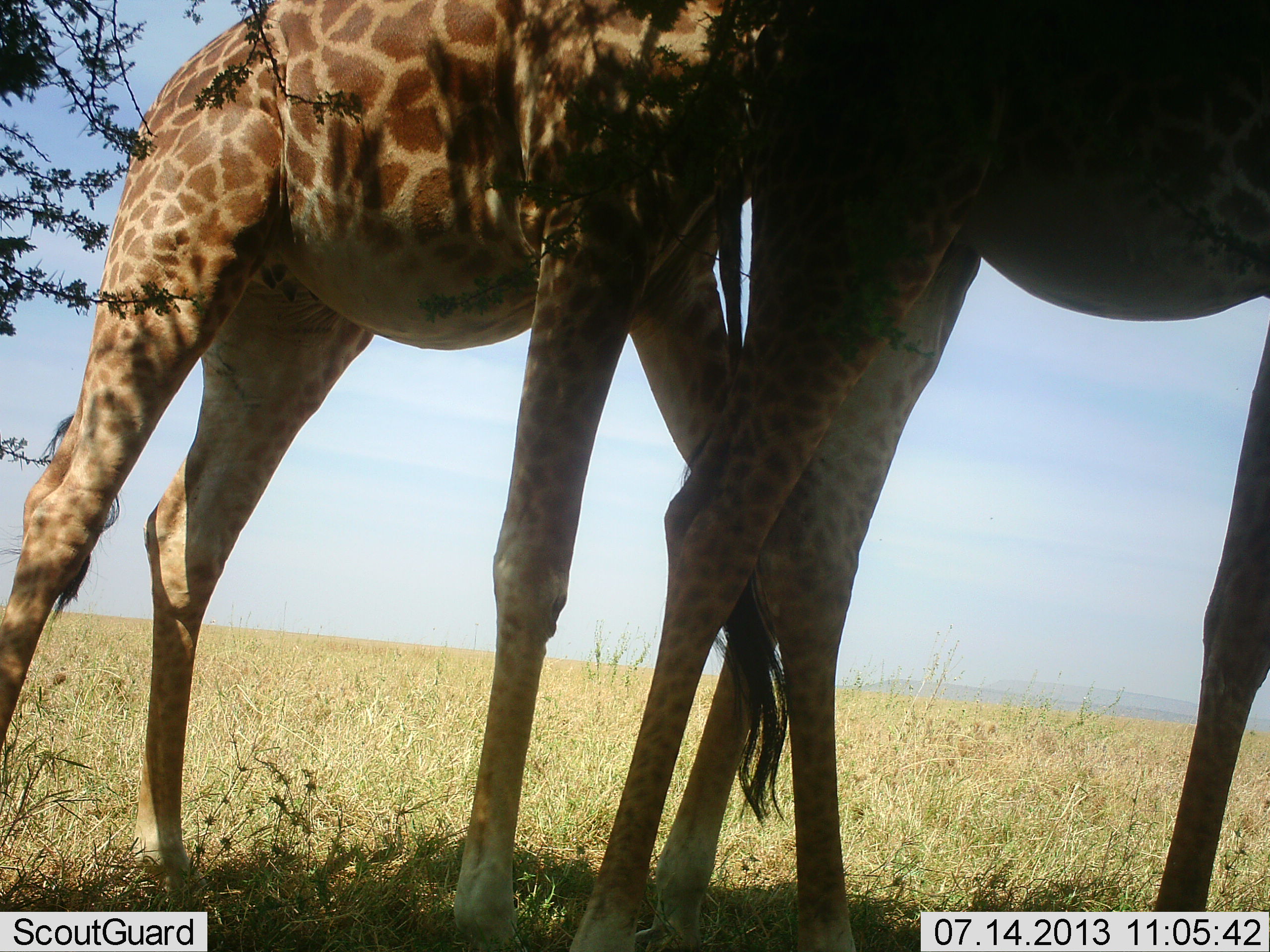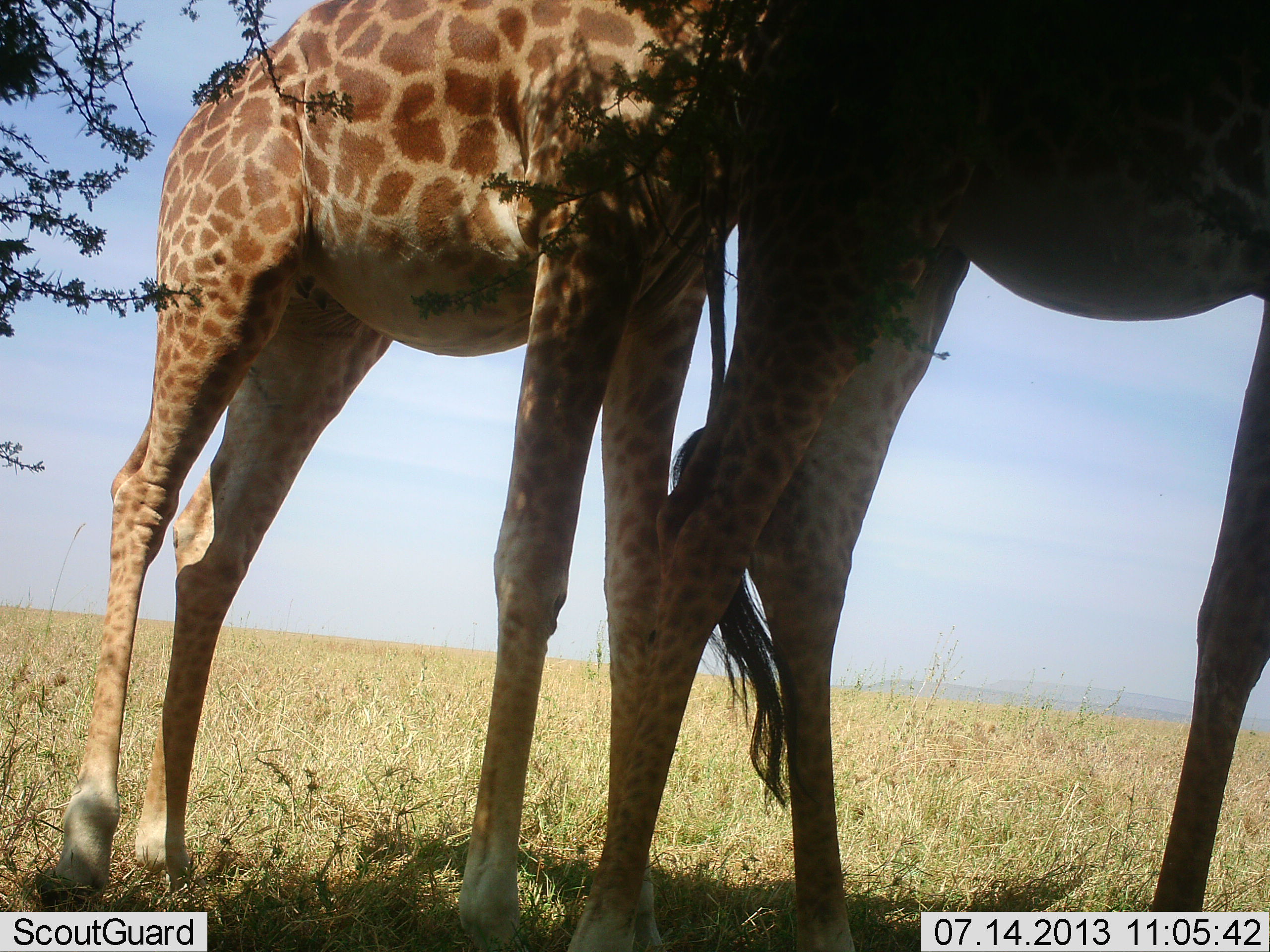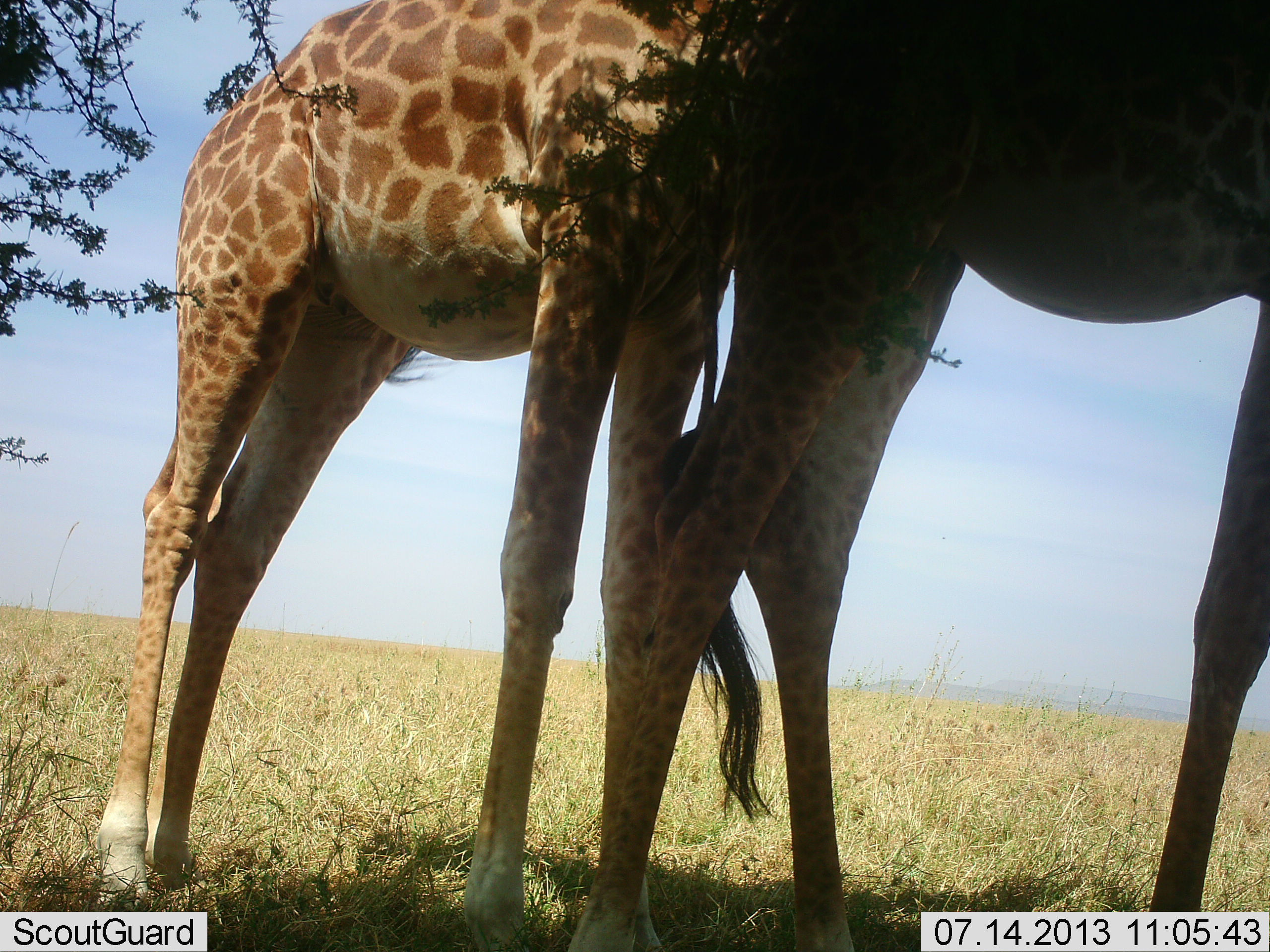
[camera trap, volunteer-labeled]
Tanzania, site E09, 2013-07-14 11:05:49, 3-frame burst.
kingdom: Animalia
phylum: Chordata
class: Mammalia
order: Artiodactyla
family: Giraffidae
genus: Giraffa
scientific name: Giraffa camelopardalis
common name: giraffe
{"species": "giraffe (Giraffa camelopardalis)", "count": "2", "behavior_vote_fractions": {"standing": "60%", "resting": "10%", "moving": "10%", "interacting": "50%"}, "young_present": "10%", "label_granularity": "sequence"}